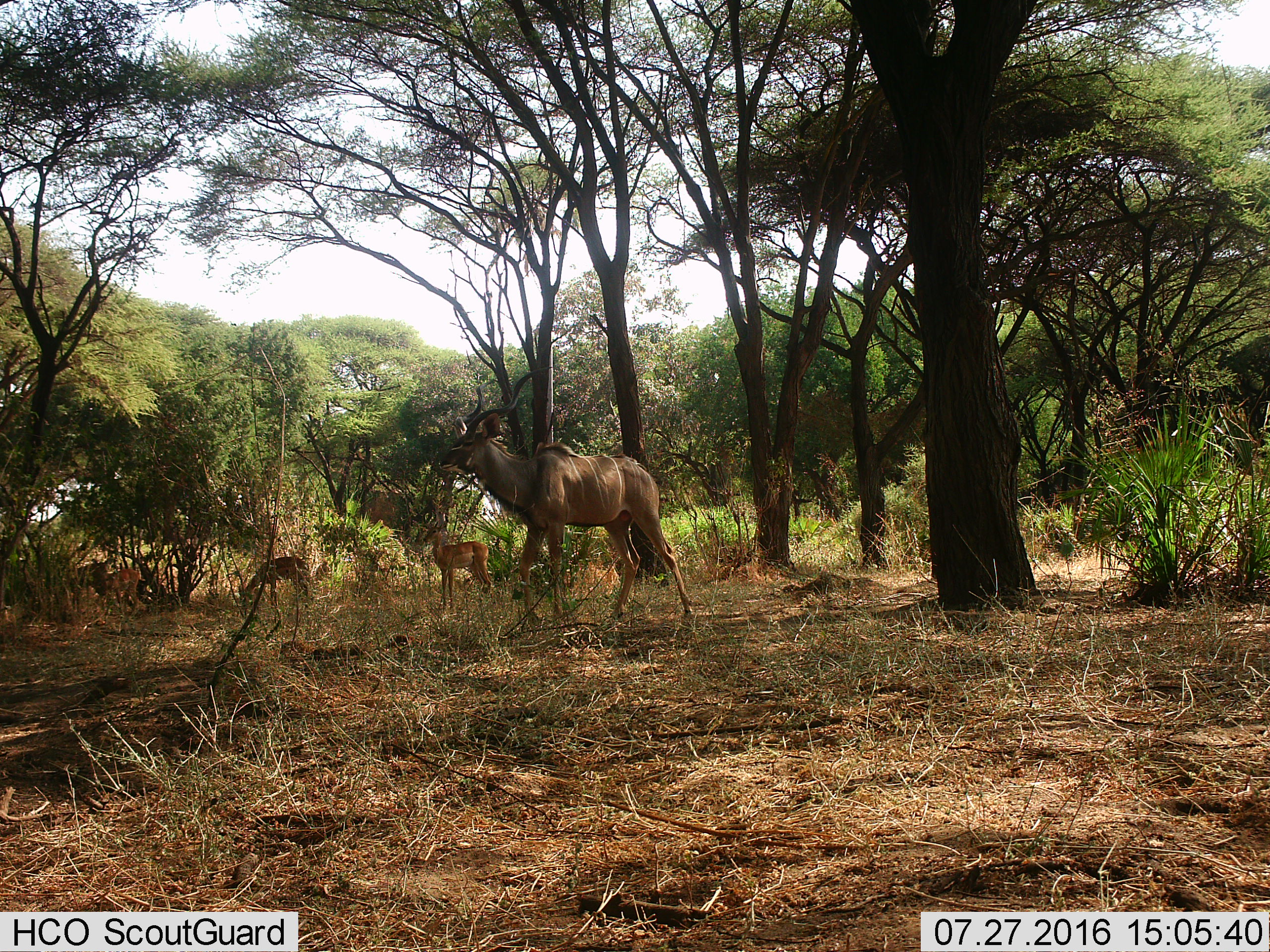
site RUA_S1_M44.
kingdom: Animalia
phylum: Chordata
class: Mammalia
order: Artiodactyla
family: Bovidae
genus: Aepyceros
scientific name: Aepyceros melampus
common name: impala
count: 4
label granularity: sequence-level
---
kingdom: Animalia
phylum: Chordata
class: Mammalia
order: Artiodactyla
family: Bovidae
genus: Tragelaphus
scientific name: Tragelaphus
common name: kudu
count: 1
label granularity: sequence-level